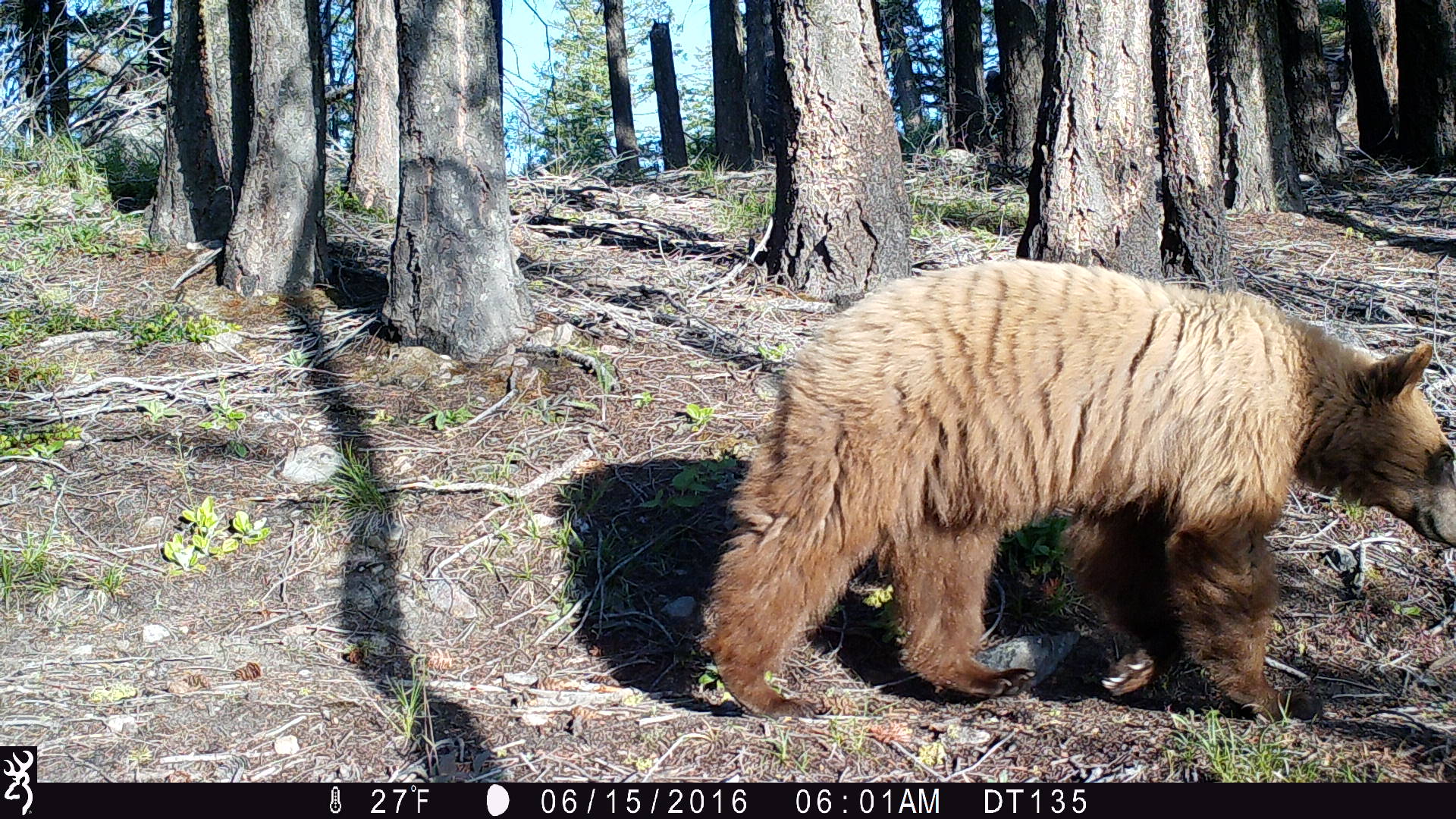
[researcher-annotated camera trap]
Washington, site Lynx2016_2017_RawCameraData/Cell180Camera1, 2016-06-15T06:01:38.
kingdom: Animalia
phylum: Chordata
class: Mammalia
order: Carnivora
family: Ursidae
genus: Ursus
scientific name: Ursus americanus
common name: american black bear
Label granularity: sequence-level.